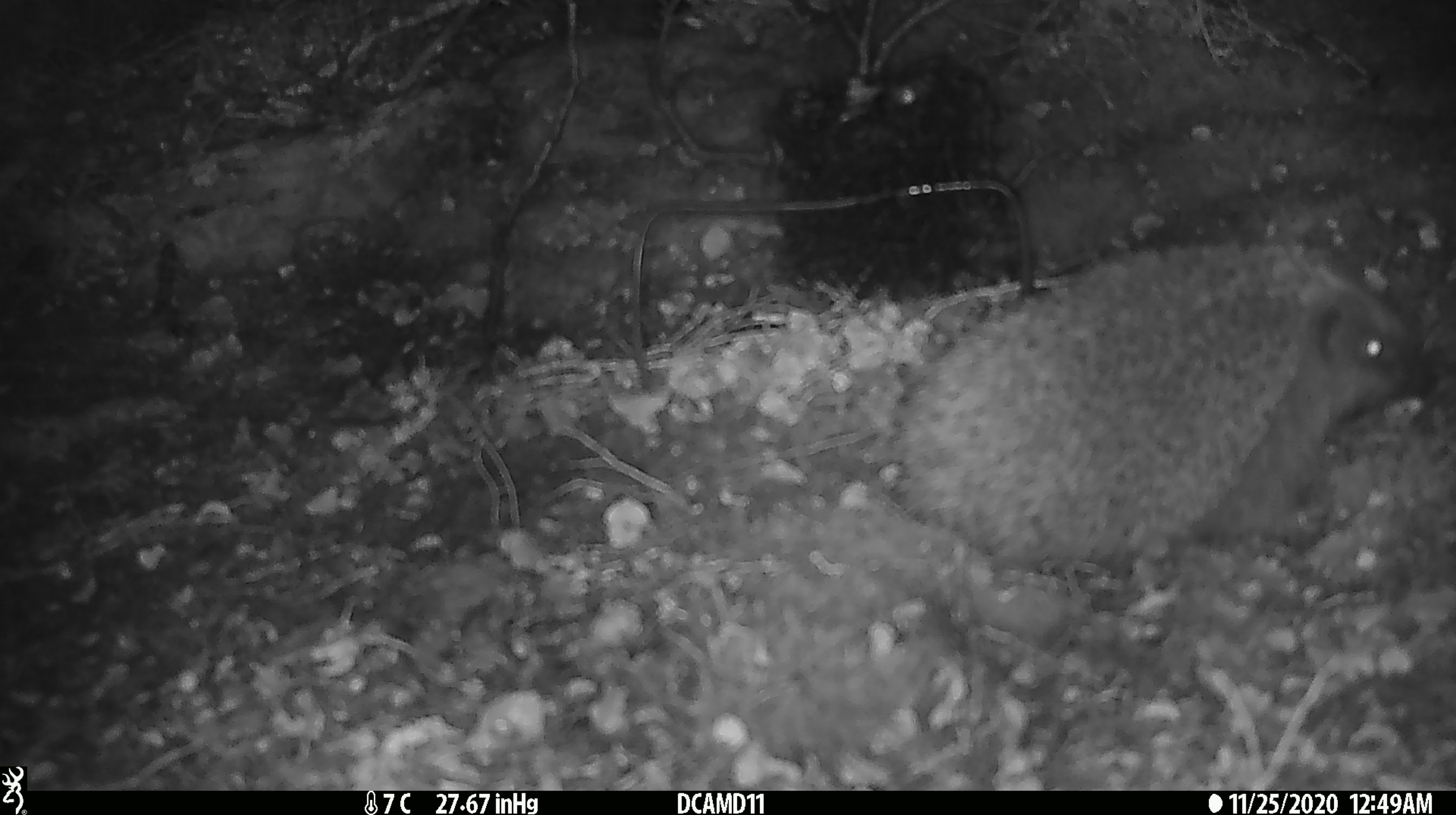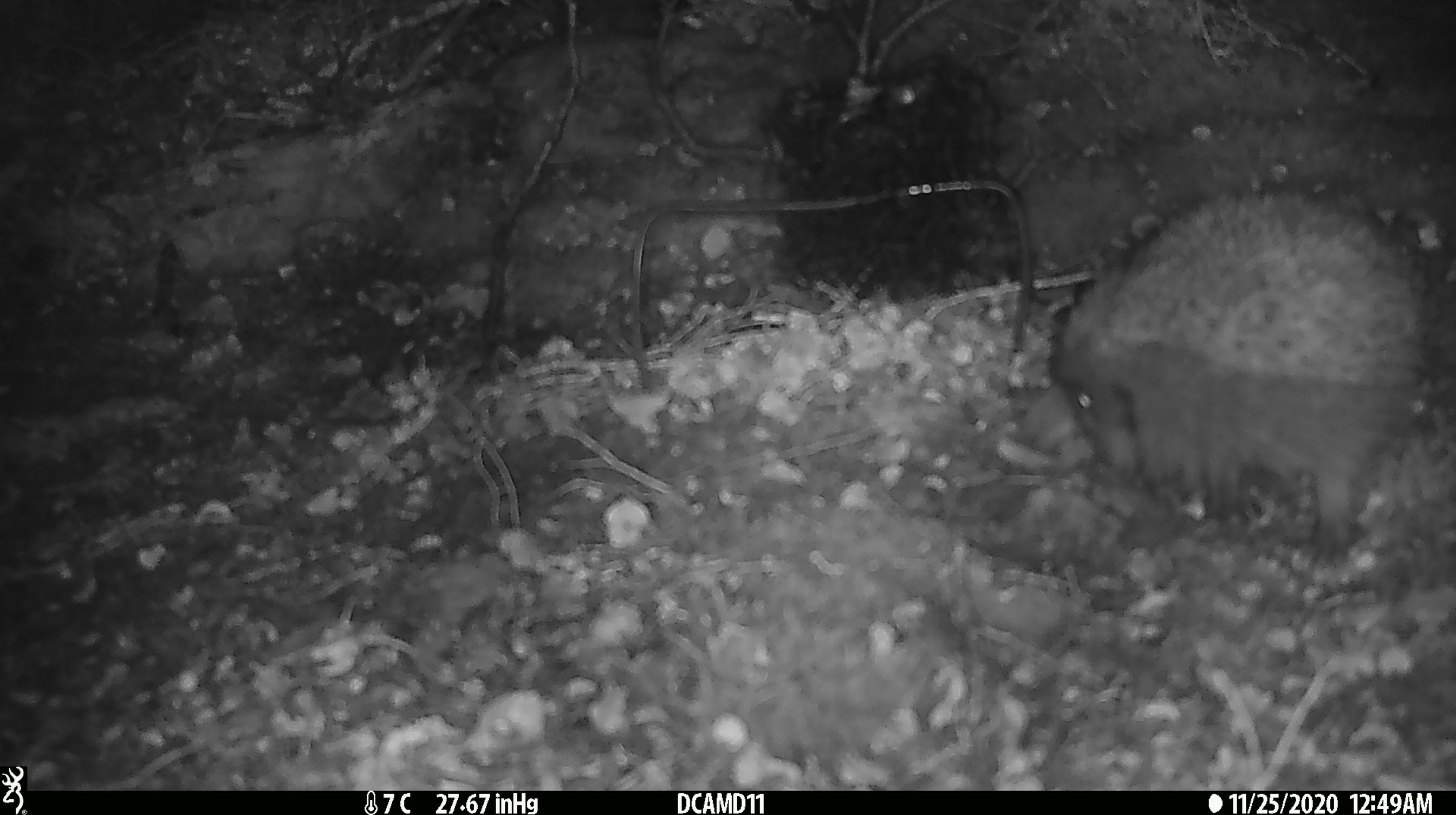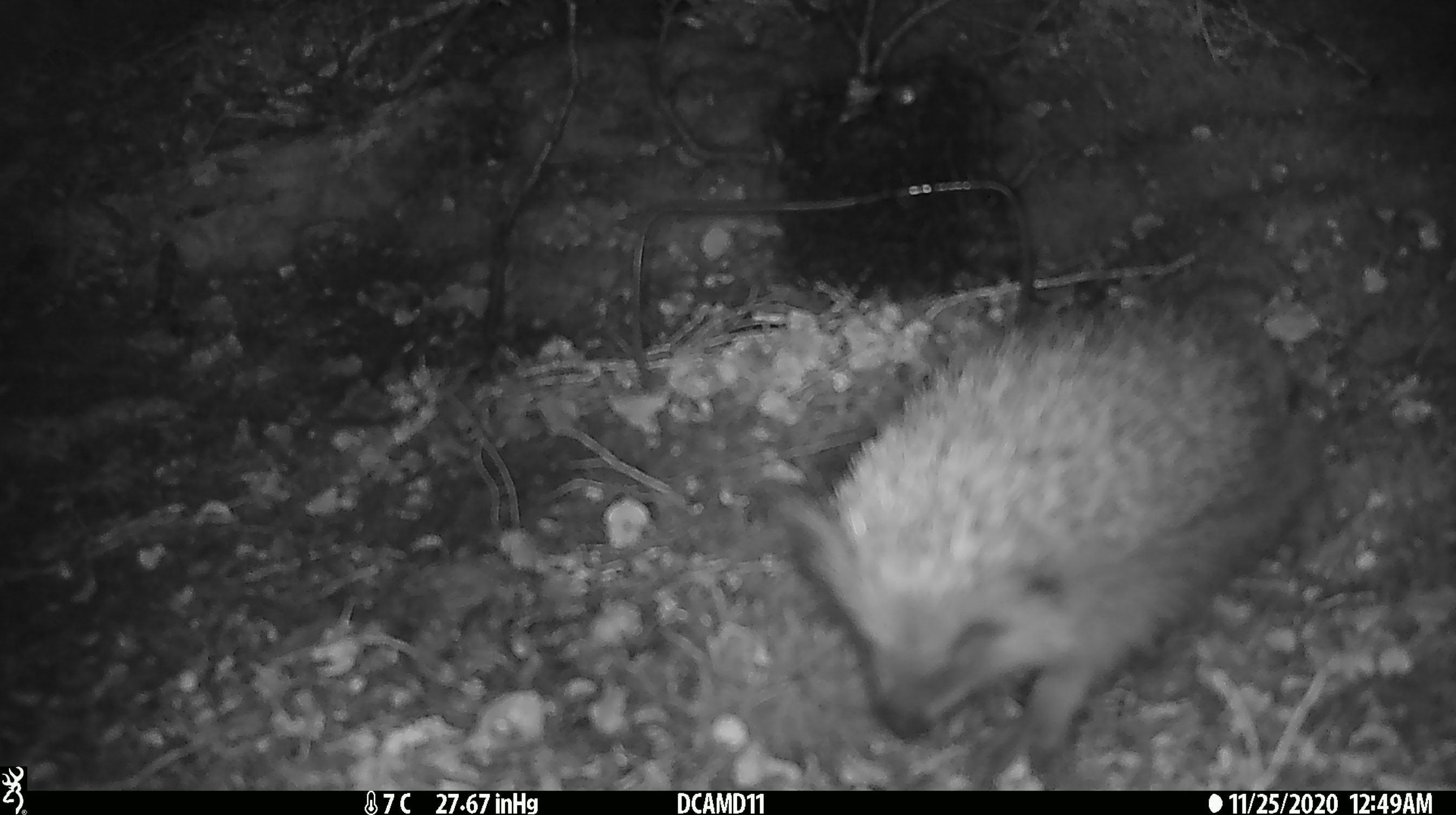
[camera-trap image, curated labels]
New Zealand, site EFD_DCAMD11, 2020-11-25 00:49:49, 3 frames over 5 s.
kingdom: Animalia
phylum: Chordata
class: Mammalia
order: Eulipotyphla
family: Erinaceidae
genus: Erinaceus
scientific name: Erinaceus europaeus europaeus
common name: european hedgehog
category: hedgehog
Hedgehog (european hedgehog) (Erinaceus europaeus europaeus).